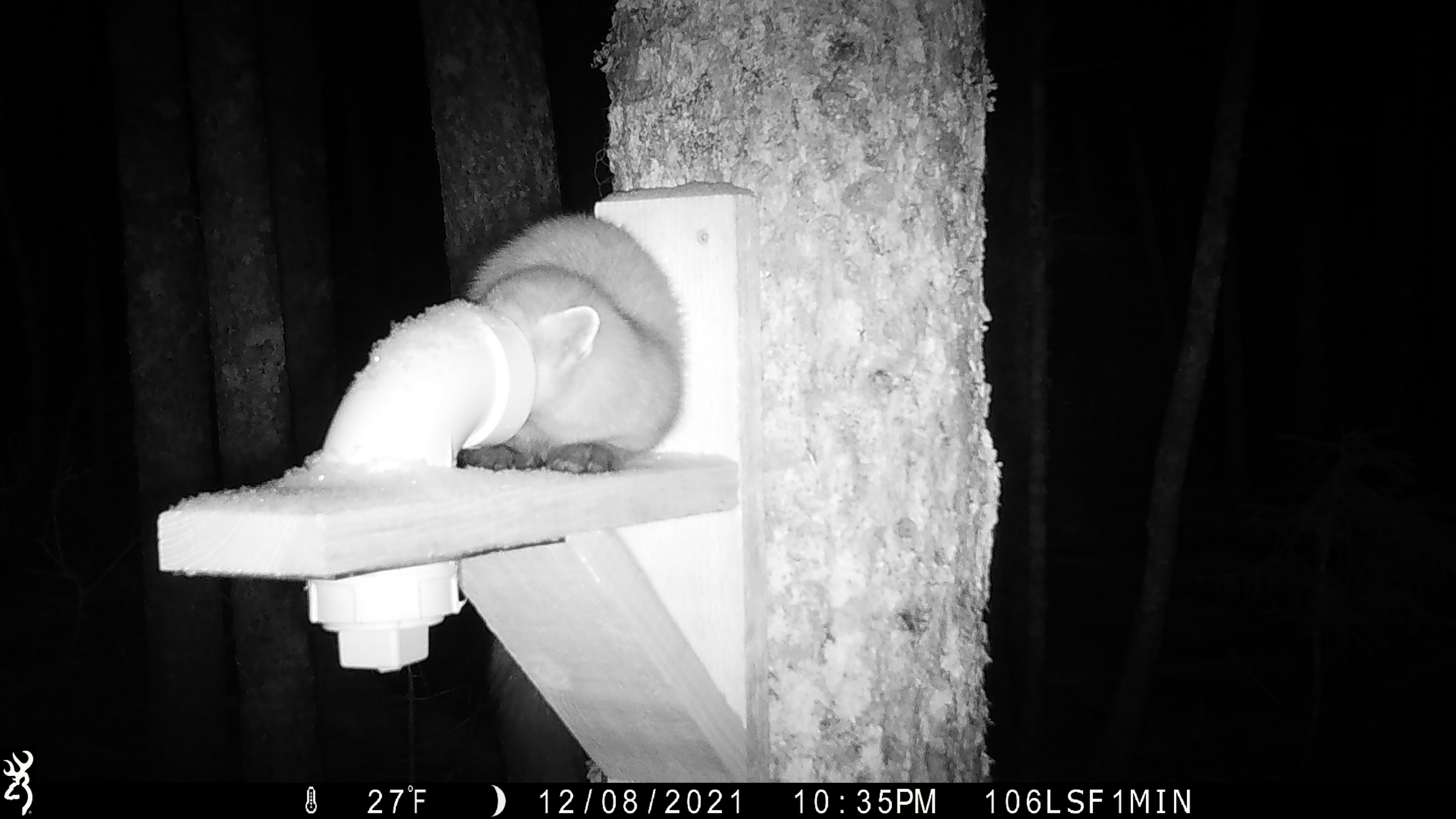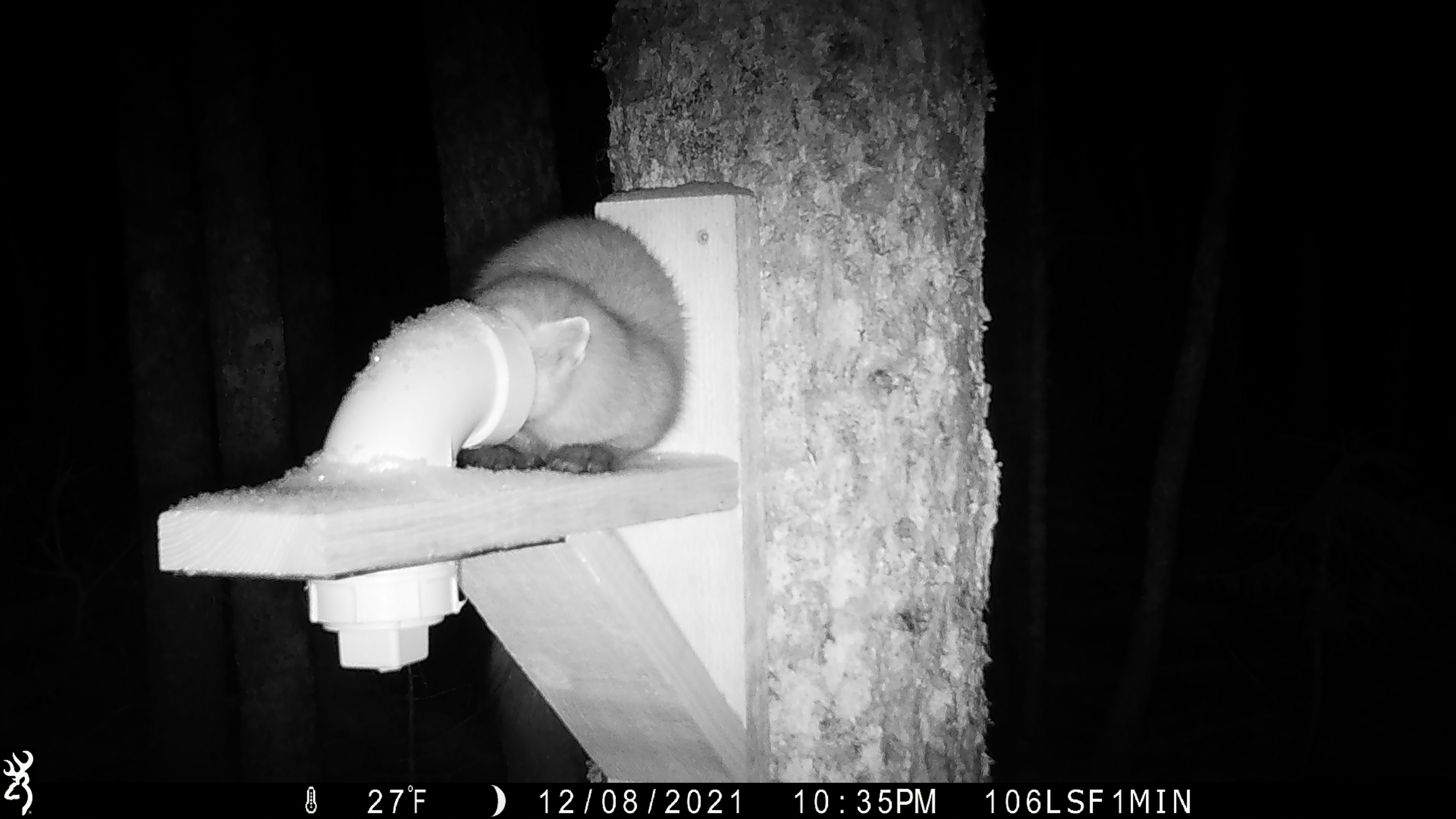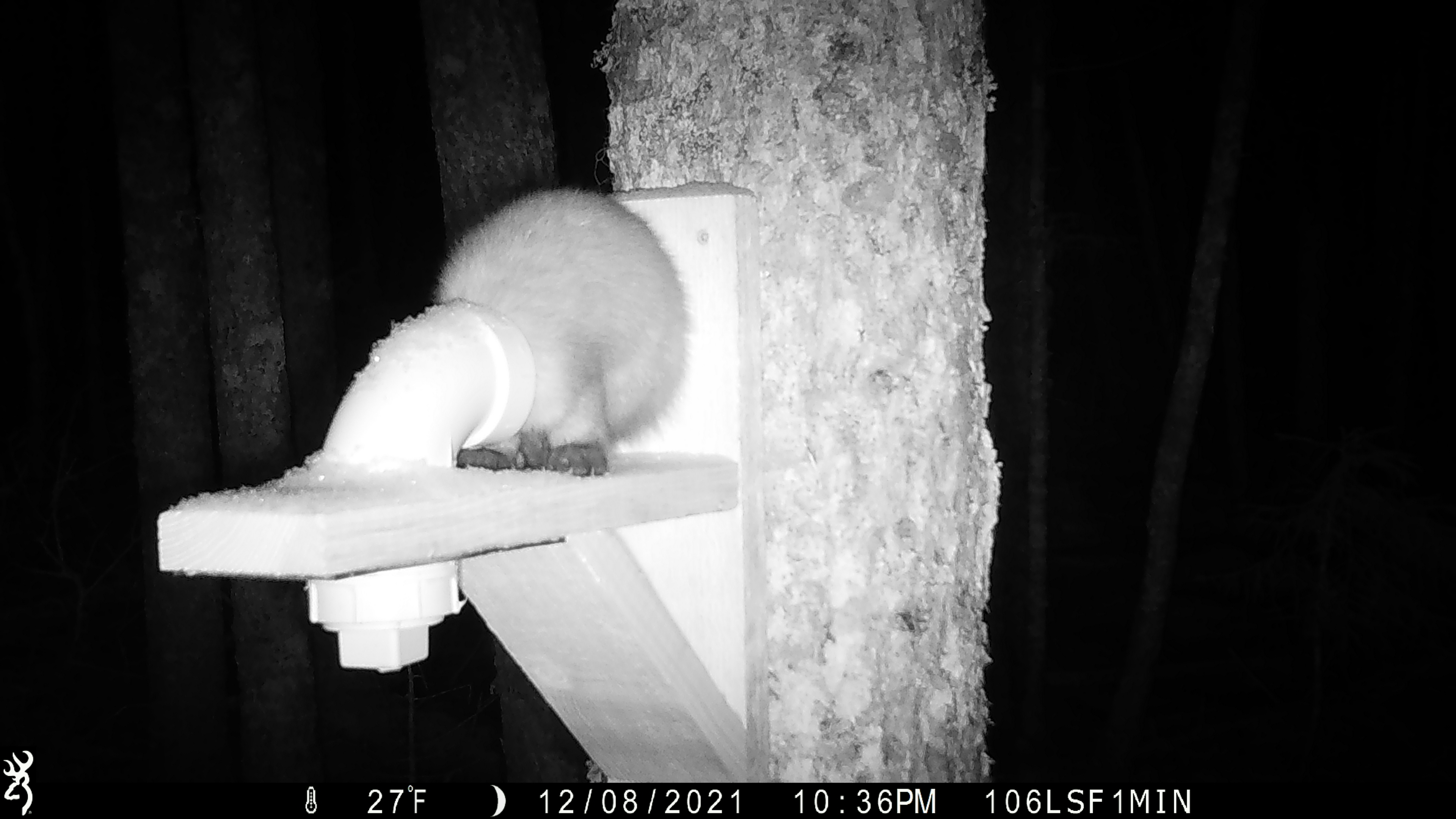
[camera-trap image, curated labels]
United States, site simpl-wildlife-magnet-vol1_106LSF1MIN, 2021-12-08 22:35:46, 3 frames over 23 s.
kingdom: Animalia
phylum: Chordata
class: Mammalia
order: Carnivora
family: Mustelidae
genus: Martes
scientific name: Martes americana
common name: american marten